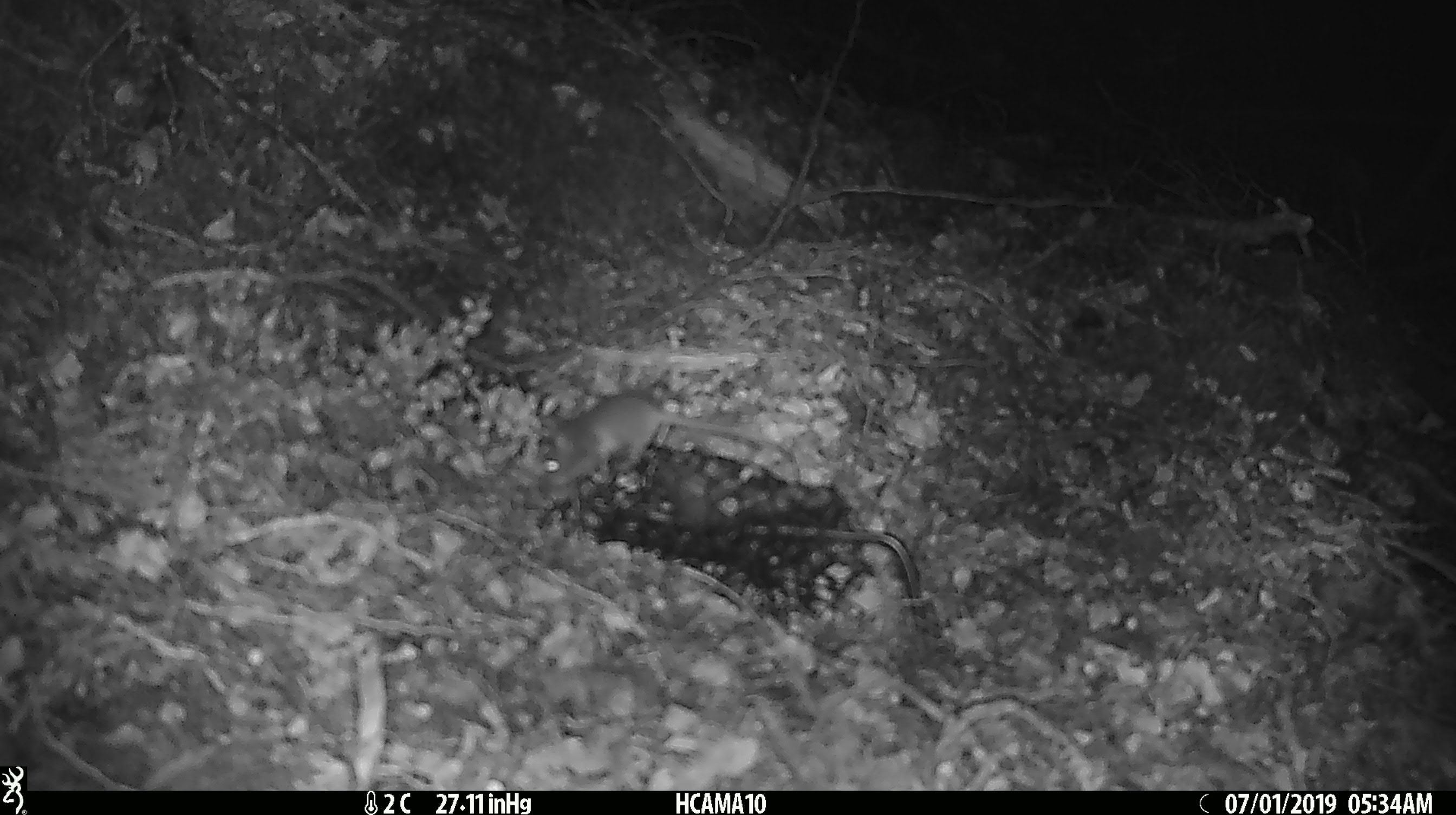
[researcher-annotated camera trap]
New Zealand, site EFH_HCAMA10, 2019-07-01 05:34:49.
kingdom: Animalia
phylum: Chordata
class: Mammalia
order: Rodentia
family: Muridae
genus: Mus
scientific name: Mus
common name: mouse